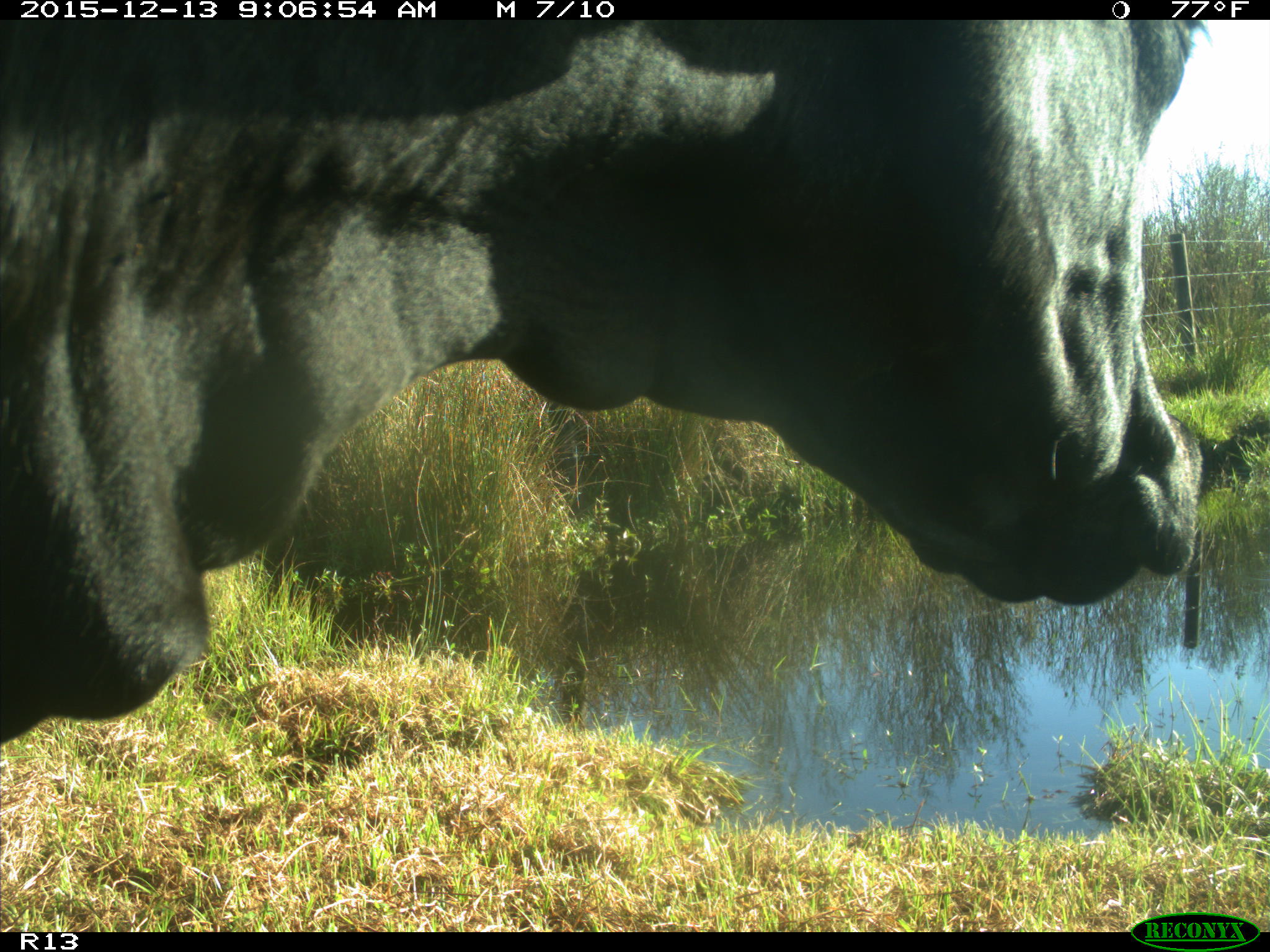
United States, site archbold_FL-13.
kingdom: Animalia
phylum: Chordata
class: Mammalia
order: Artiodactyla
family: Bovidae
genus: Bos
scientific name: Bos taurus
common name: domestic cow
Bos taurus (domestic cow).